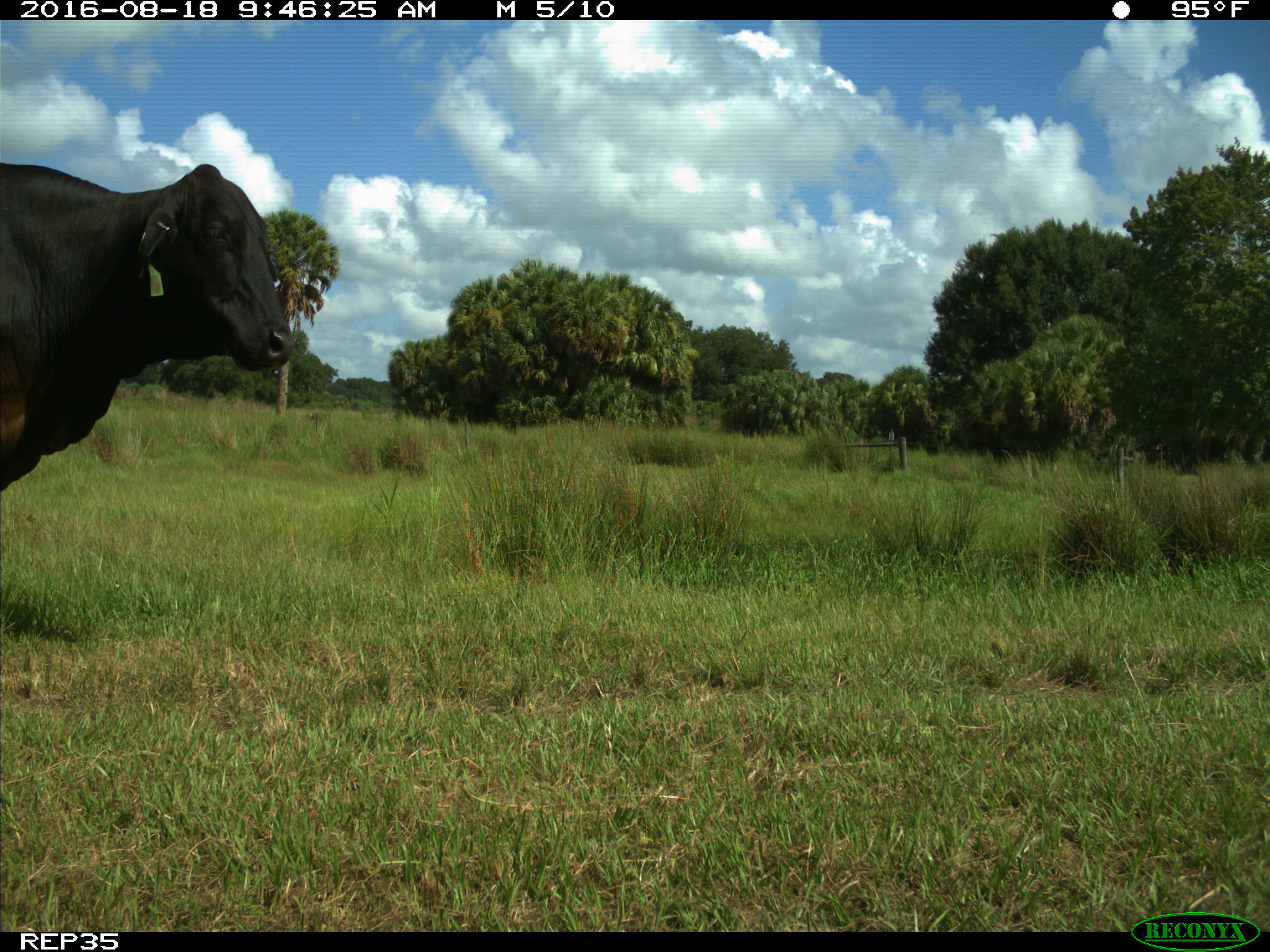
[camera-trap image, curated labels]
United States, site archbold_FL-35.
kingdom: Animalia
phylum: Chordata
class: Mammalia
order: Artiodactyla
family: Bovidae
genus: Bos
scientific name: Bos taurus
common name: domestic cow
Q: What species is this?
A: Bos taurus (domestic cow).